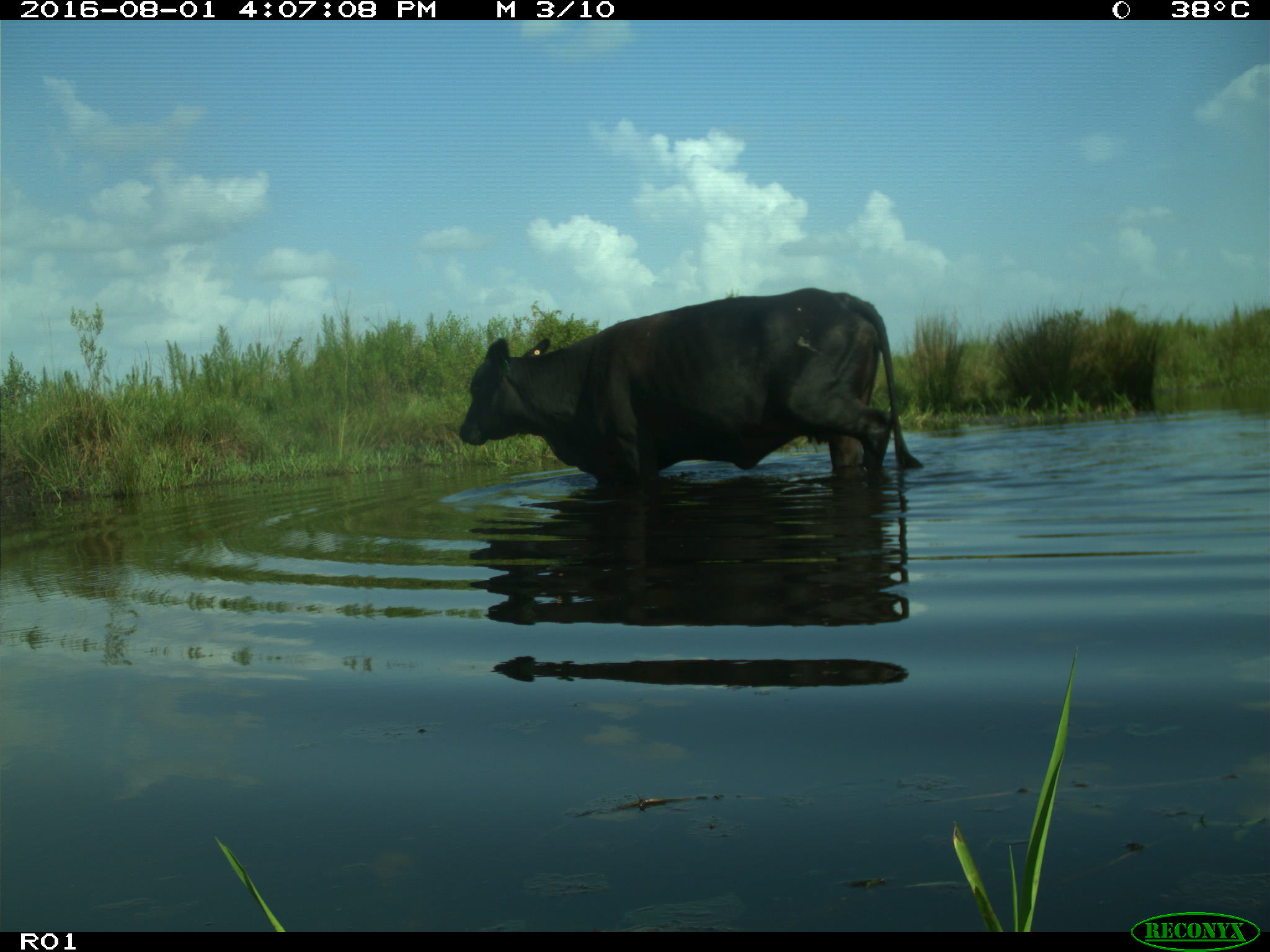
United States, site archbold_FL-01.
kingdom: Animalia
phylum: Chordata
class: Mammalia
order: Artiodactyla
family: Bovidae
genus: Bos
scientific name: Bos taurus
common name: domestic cow